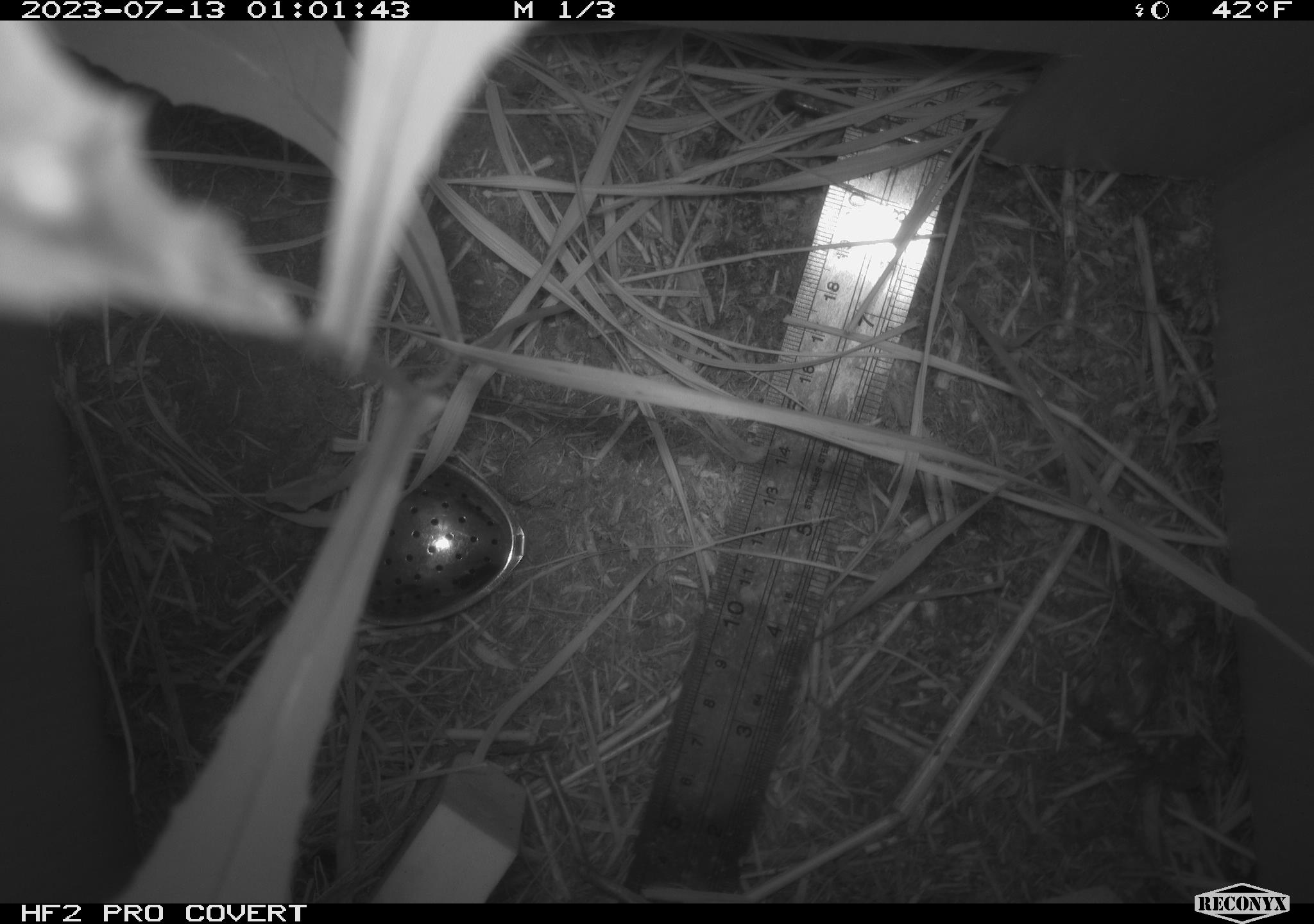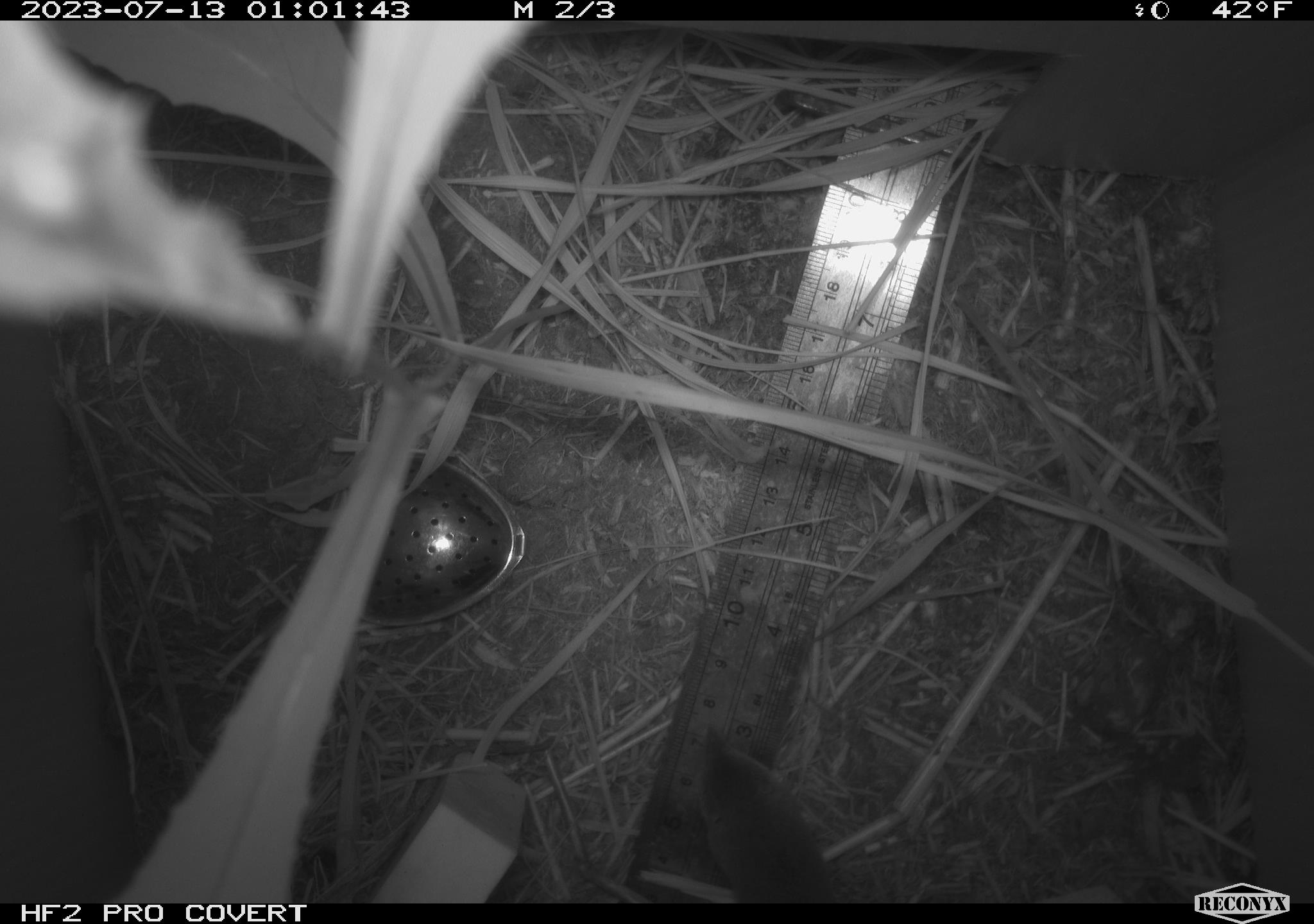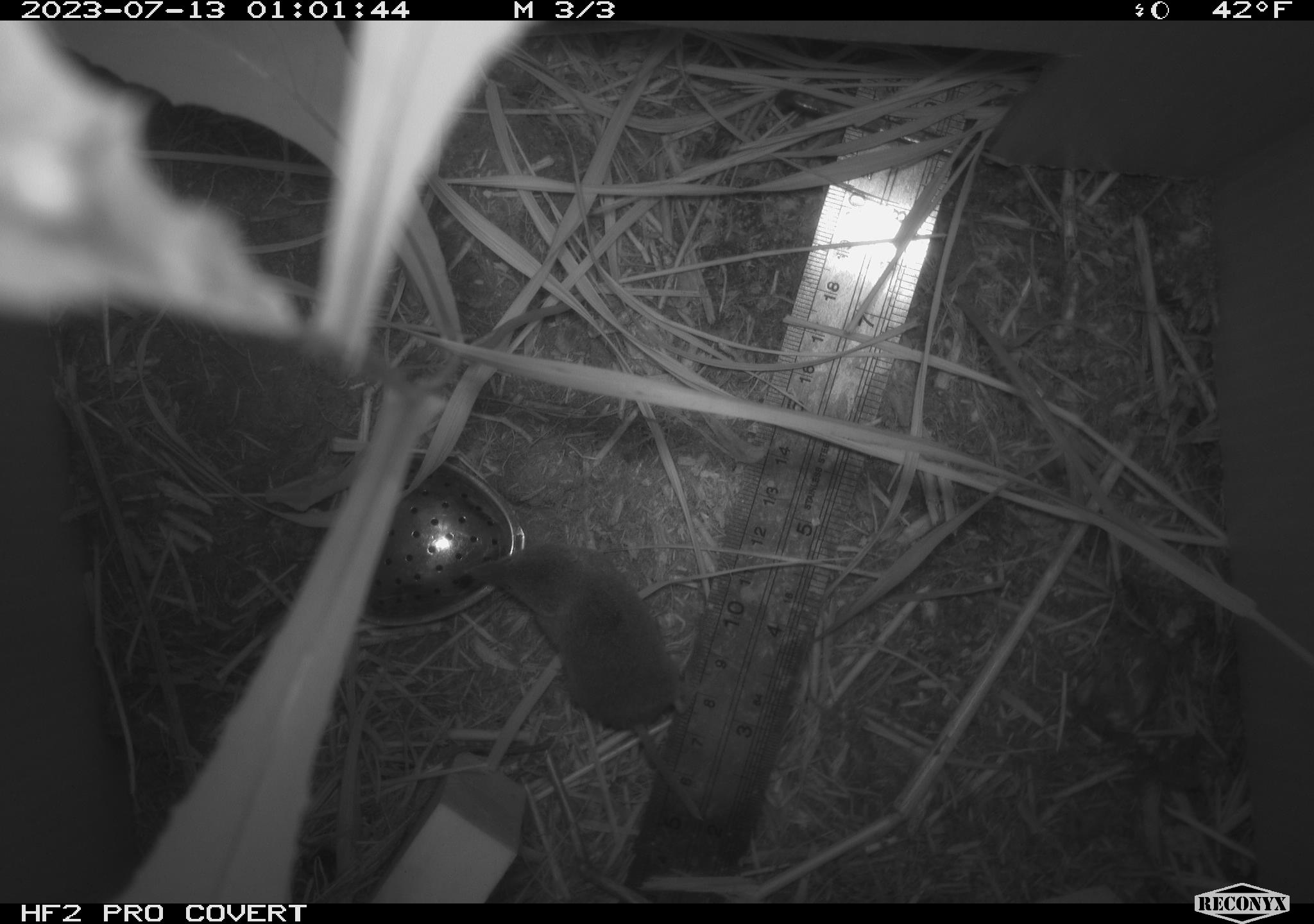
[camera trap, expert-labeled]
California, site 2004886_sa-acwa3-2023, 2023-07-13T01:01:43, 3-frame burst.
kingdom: Animalia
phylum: Chordata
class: Mammalia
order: Eulipotyphla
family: Soricidae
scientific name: Soricidae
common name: shrews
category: soricidae family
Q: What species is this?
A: Soricidae family (shrews) (Soricidae).